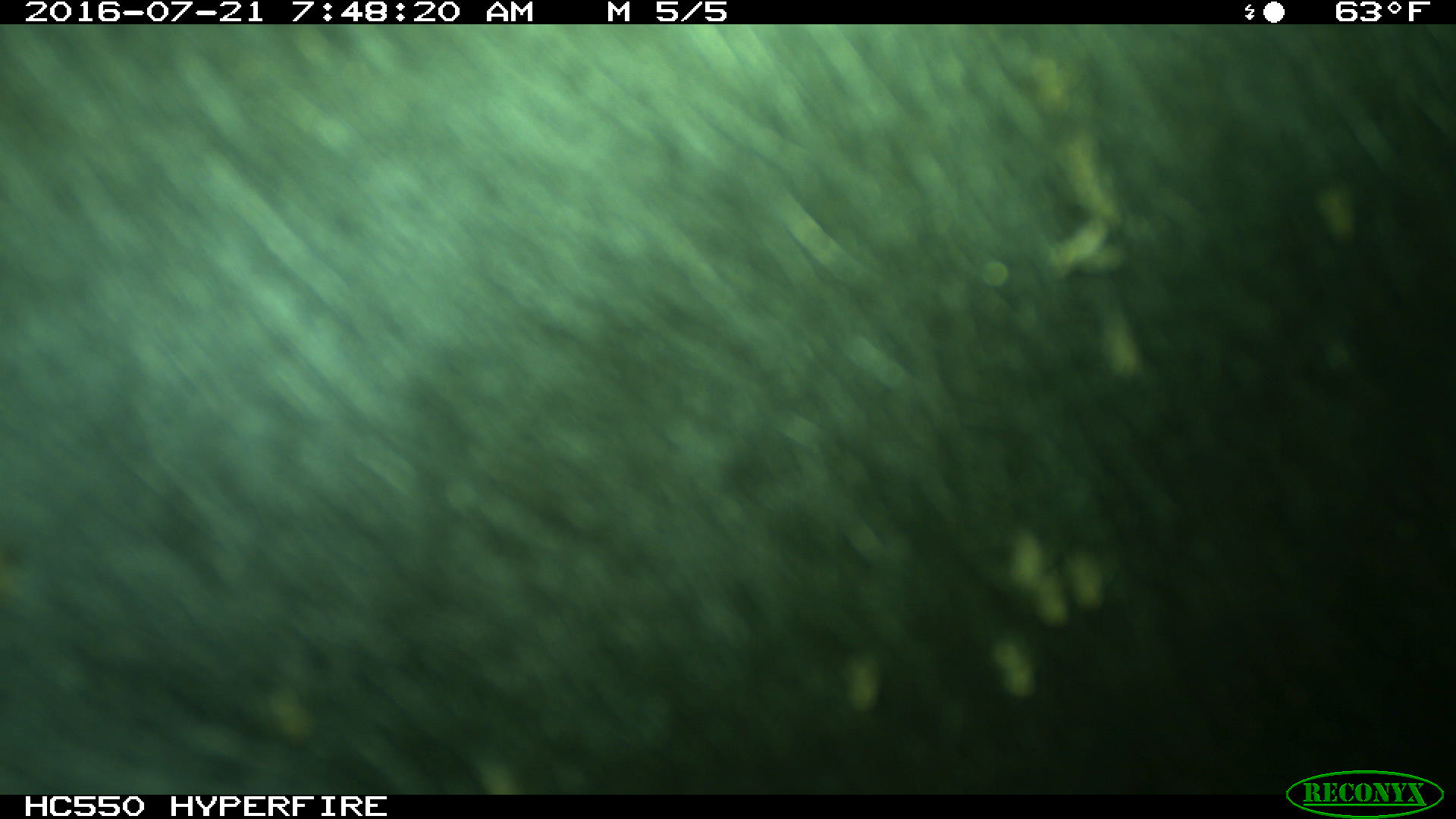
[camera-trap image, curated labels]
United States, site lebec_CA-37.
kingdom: Animalia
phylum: Chordata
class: Mammalia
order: Artiodactyla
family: Bovidae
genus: Bos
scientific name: Bos taurus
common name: domestic cow